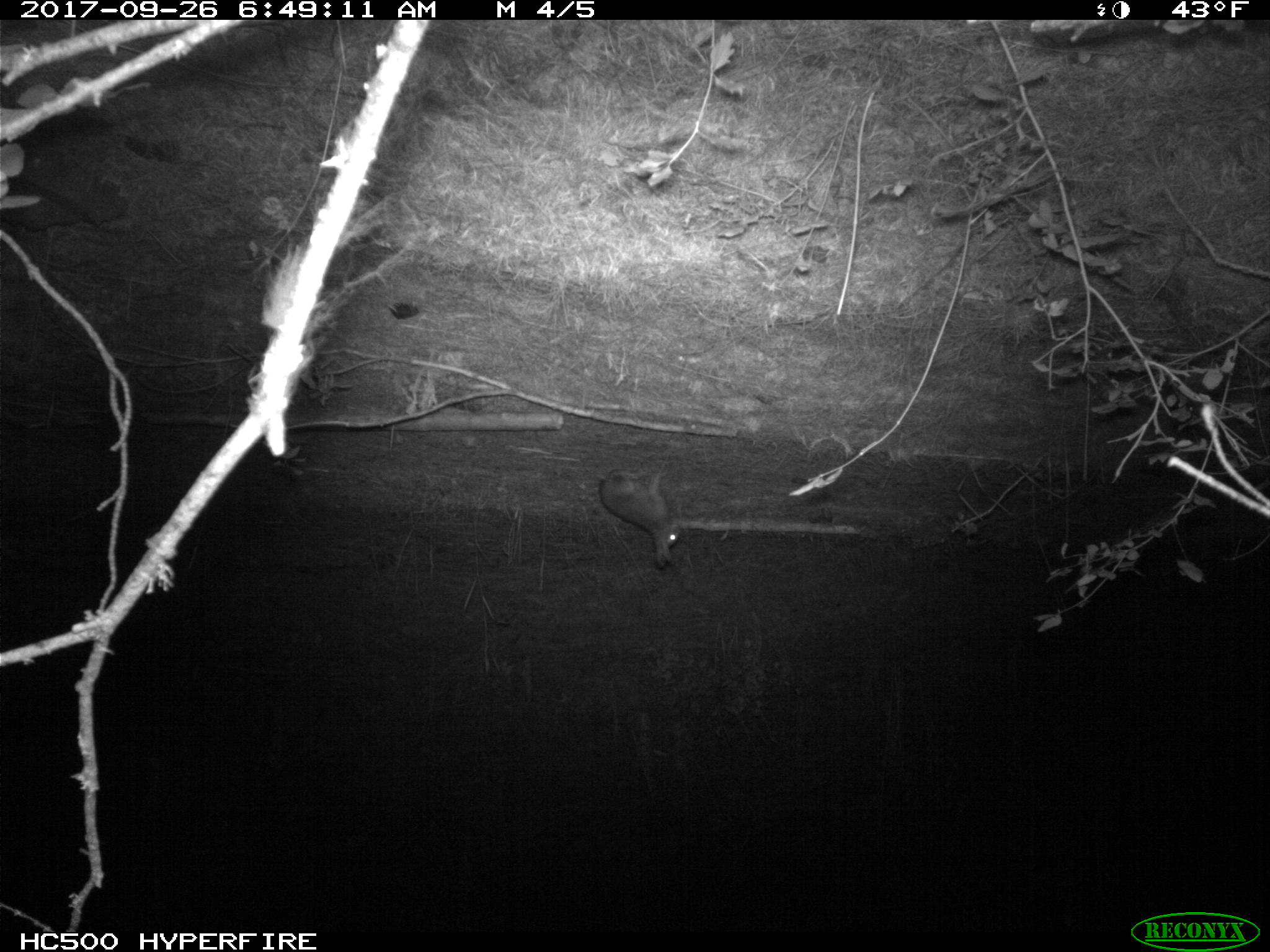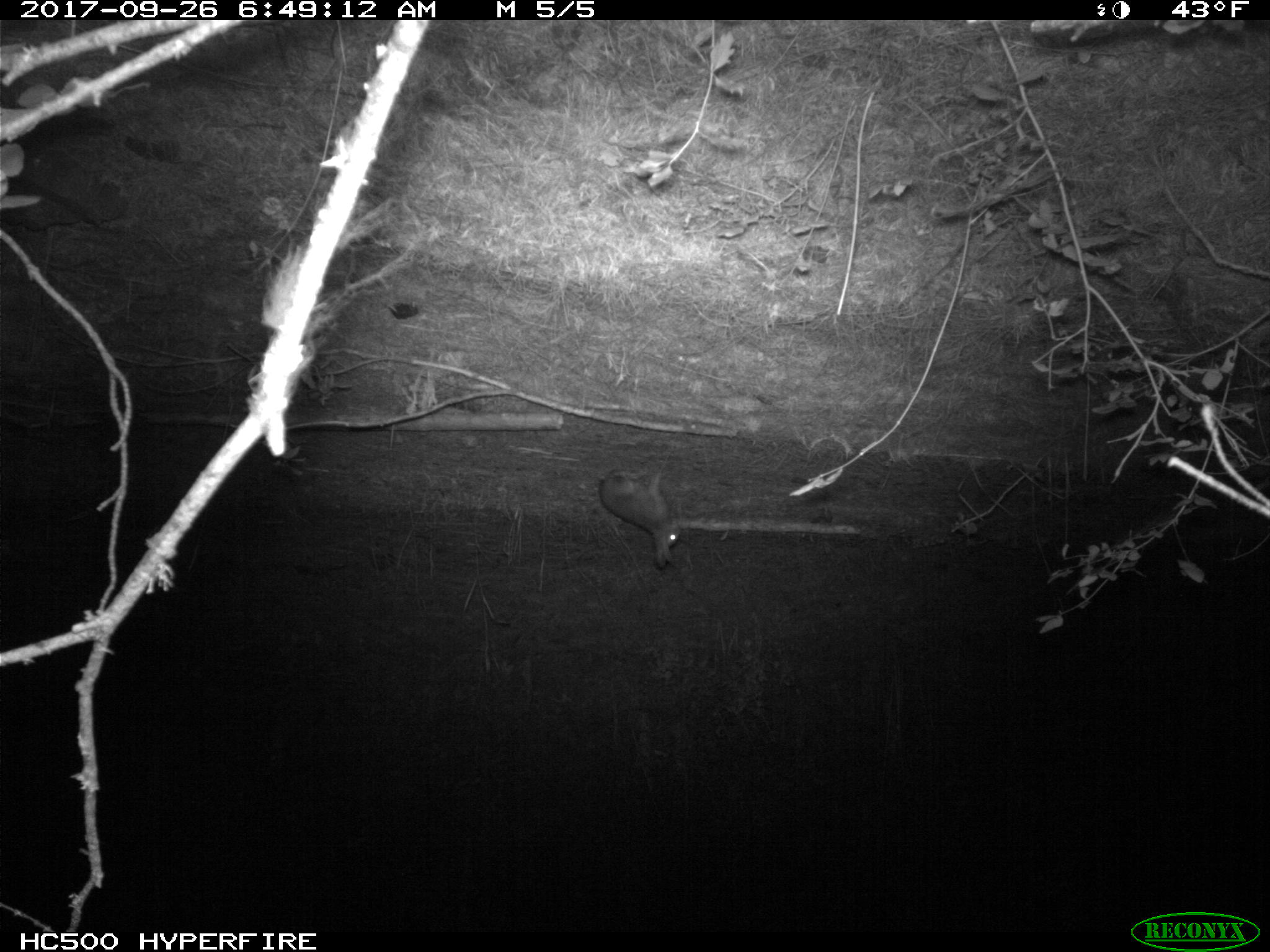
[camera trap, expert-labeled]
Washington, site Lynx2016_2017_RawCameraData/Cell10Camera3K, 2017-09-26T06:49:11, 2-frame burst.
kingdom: Animalia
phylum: Chordata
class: Mammalia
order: Lagomorpha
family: Leporidae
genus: Lepus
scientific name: Lepus americanus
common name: snowshoe hare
Lepus americanus (snowshoe hare). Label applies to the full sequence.